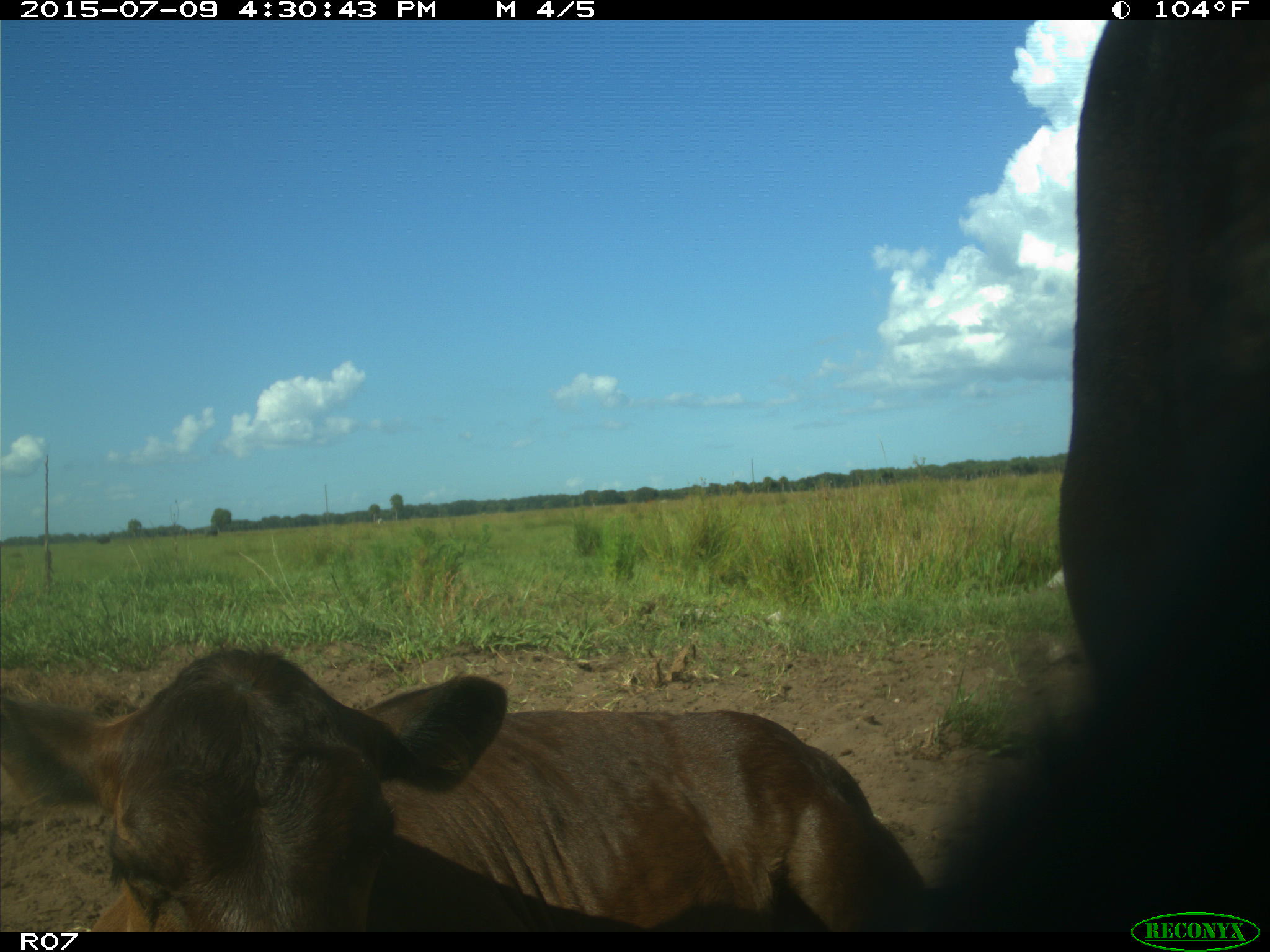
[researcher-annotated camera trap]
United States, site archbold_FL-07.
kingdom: Animalia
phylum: Chordata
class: Mammalia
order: Artiodactyla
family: Bovidae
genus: Bos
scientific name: Bos taurus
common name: domestic cow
Bos taurus (domestic cow).